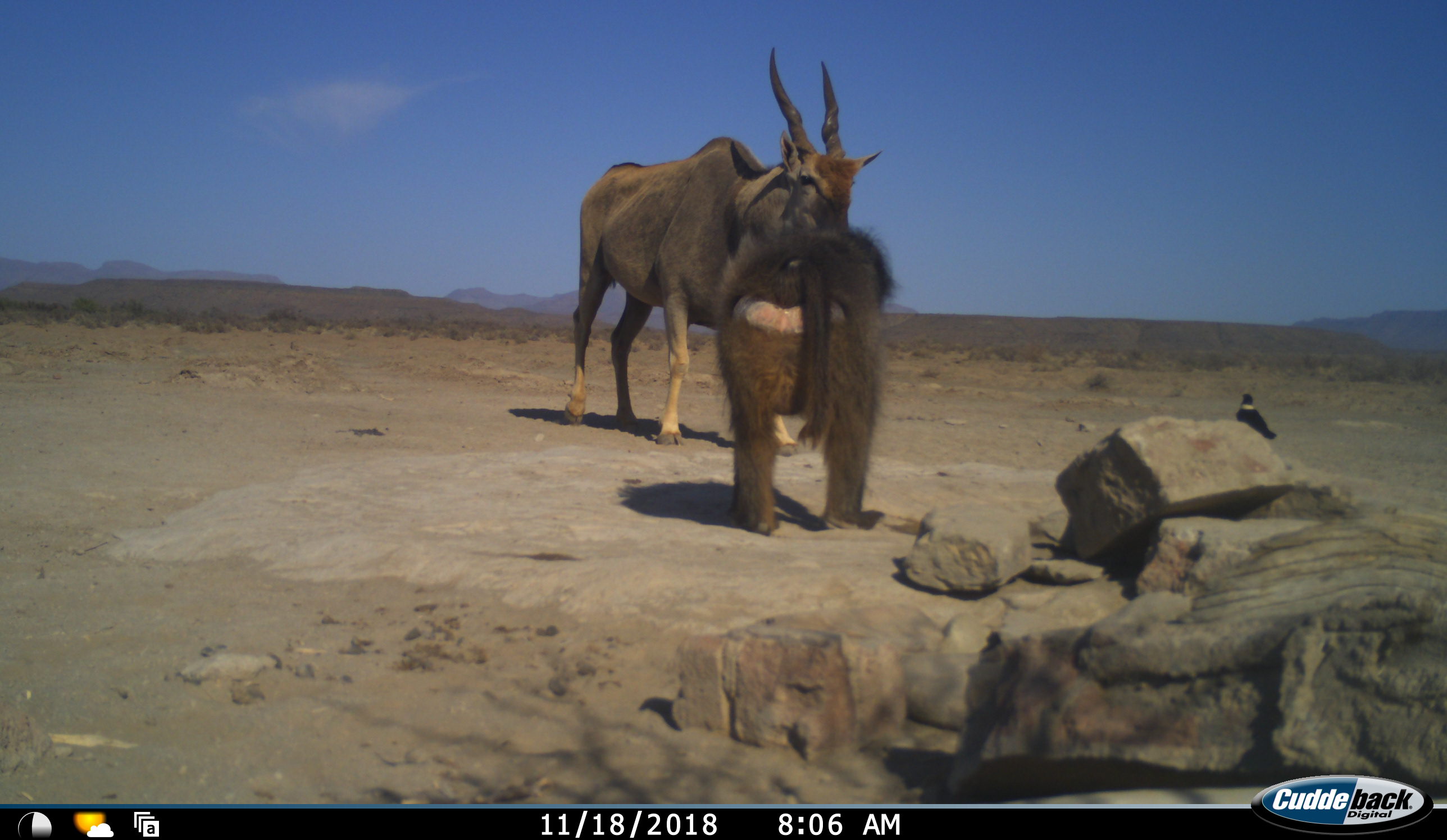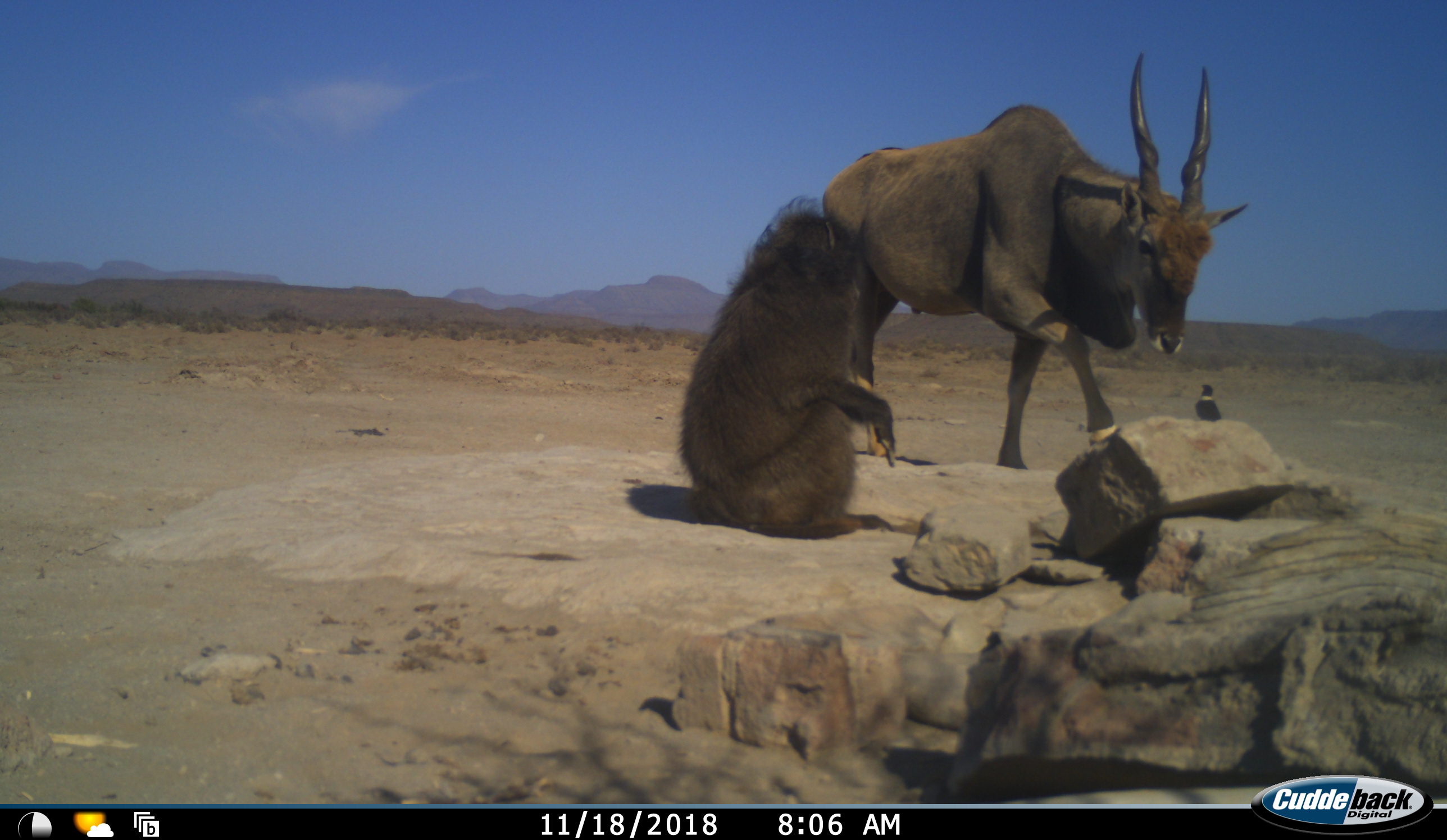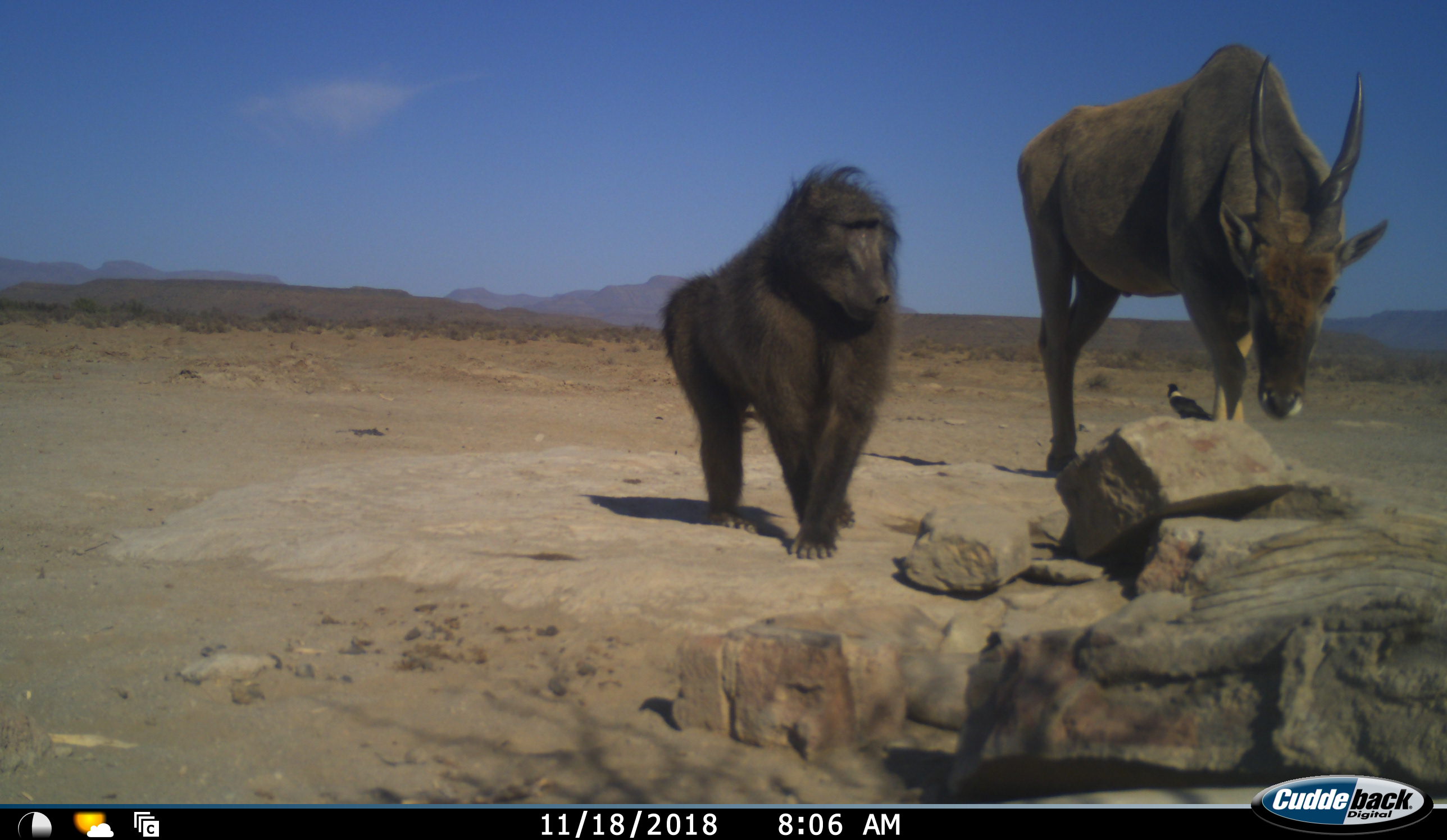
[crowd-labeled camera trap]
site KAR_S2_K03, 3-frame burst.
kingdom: Animalia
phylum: Chordata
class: Mammalia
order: Primates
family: Cercopithecidae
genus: Papio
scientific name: Papio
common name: baboon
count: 1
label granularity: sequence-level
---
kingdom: Animalia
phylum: Chordata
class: Aves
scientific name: Aves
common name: bird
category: birdother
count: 1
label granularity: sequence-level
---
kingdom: Animalia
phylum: Chordata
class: Mammalia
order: Artiodactyla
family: Bovidae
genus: Tragelaphus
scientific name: Tragelaphus oryx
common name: eland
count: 1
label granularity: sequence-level